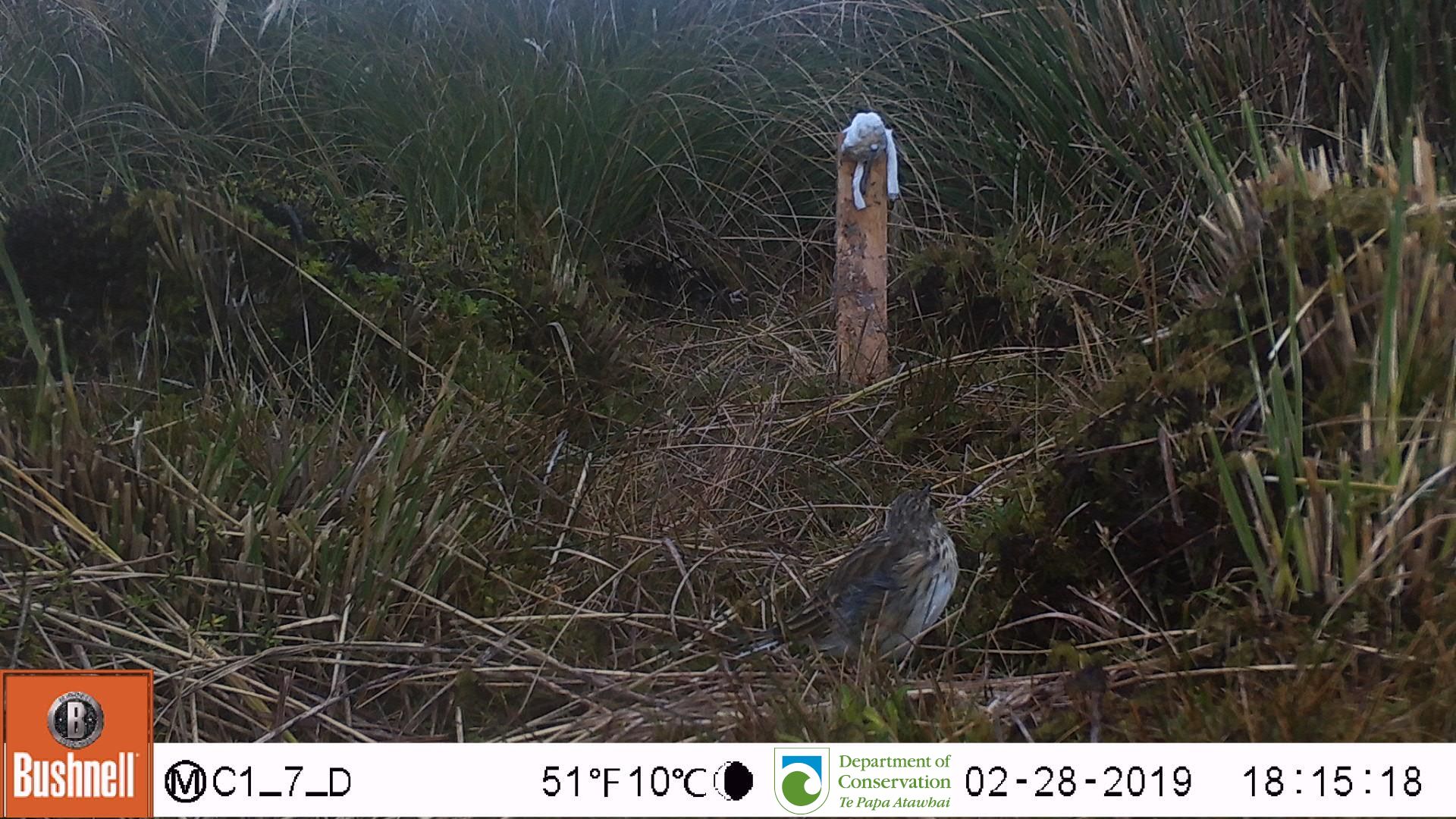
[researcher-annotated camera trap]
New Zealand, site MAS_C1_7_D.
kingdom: Animalia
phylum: Chordata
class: Aves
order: Passeriformes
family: Motacillidae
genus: Anthus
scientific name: Anthus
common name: pipit